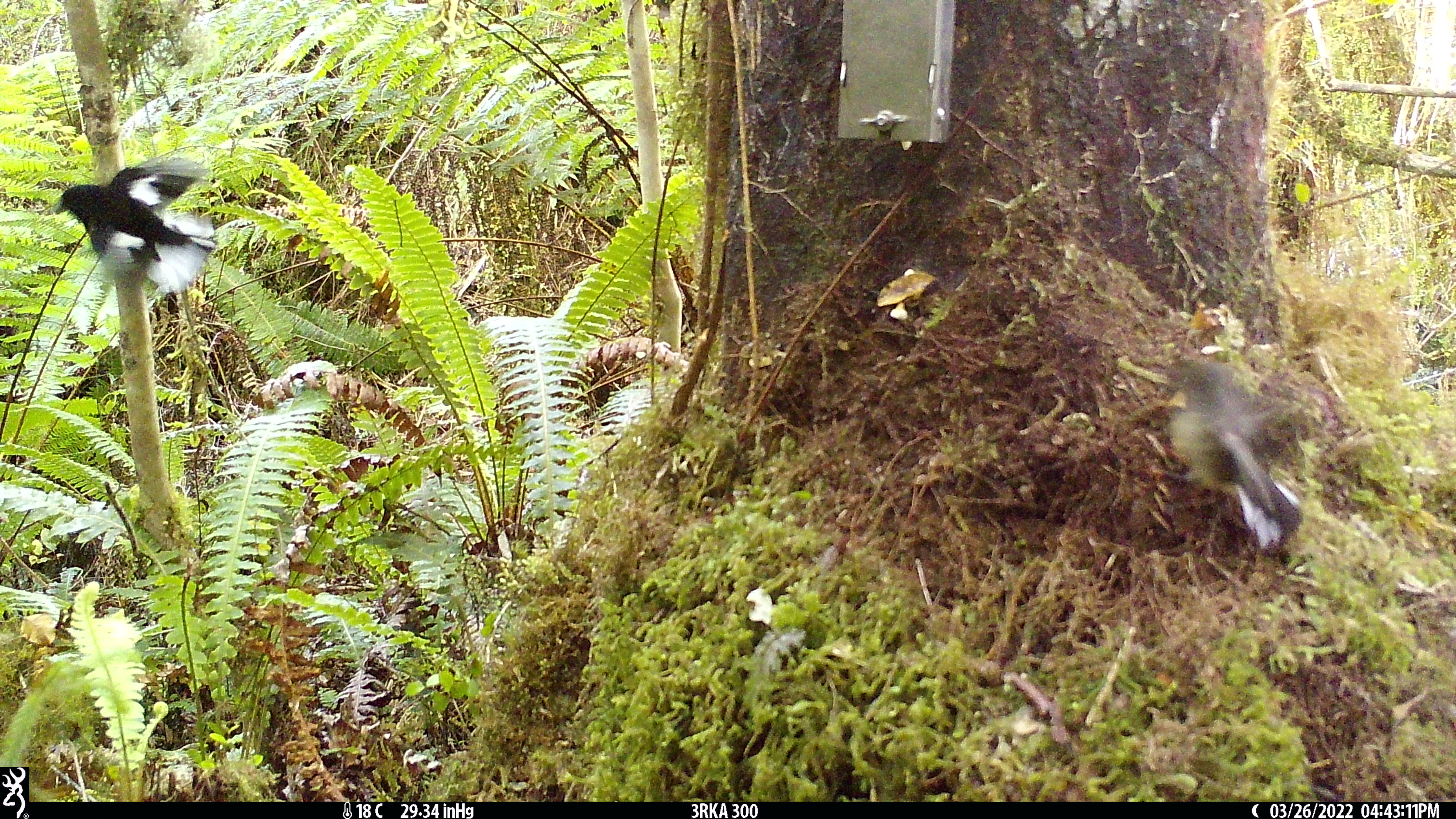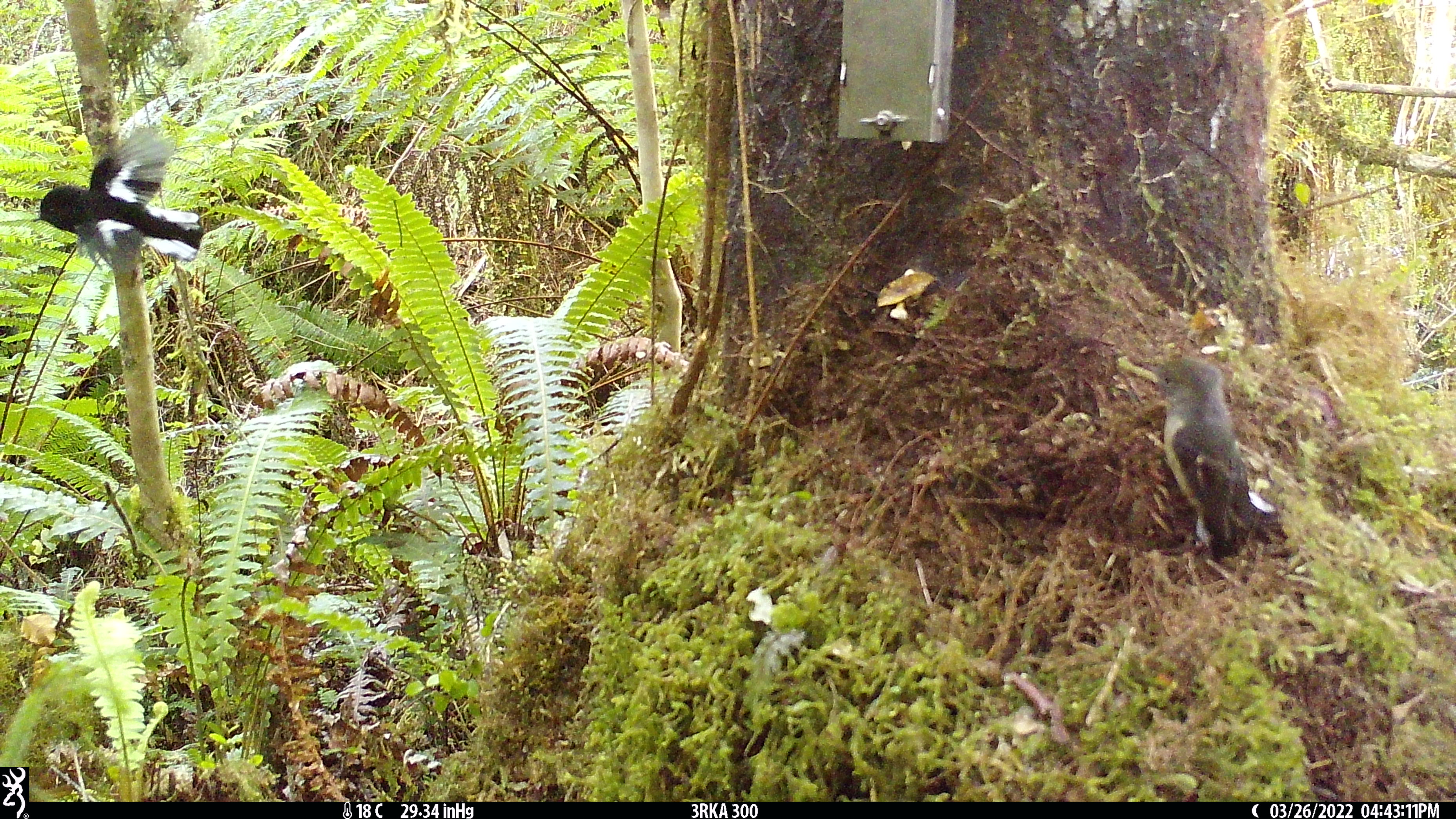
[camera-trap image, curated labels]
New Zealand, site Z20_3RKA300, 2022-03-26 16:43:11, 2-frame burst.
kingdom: Animalia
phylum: Chordata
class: Aves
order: Passeriformes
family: Petroicidae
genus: Petroica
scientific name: Petroica macrocephala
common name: tomtit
Tomtit (Petroica macrocephala).